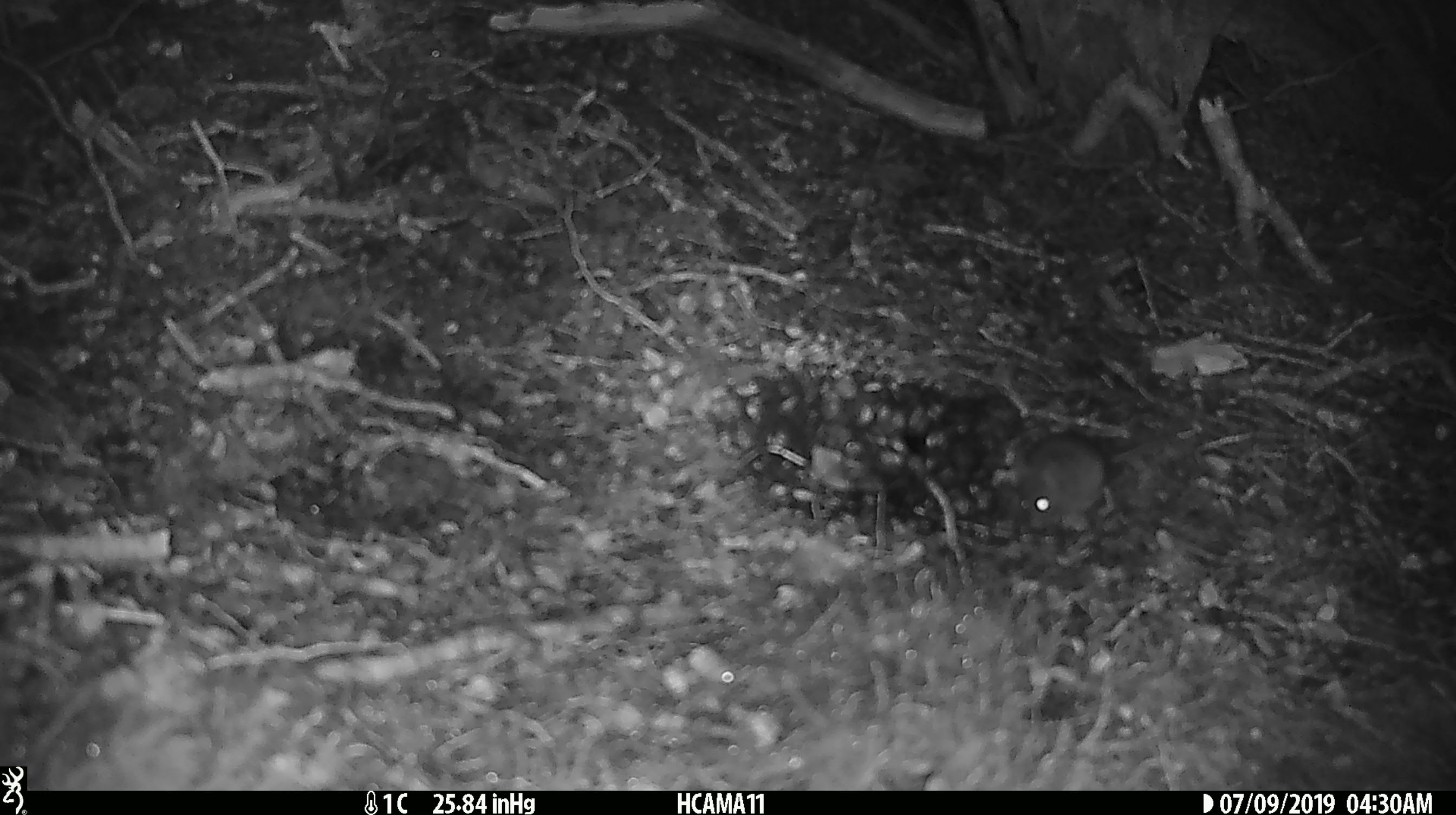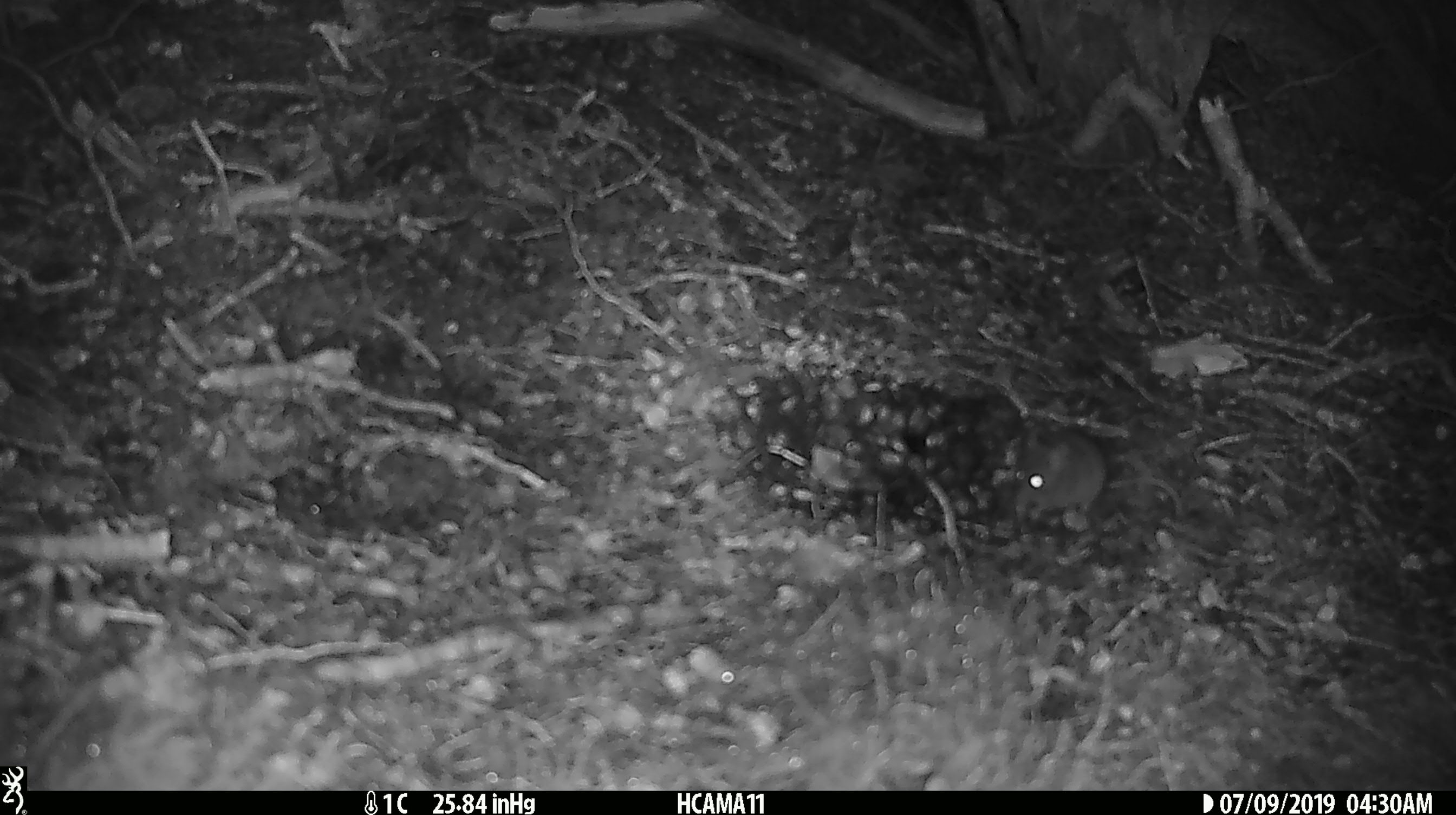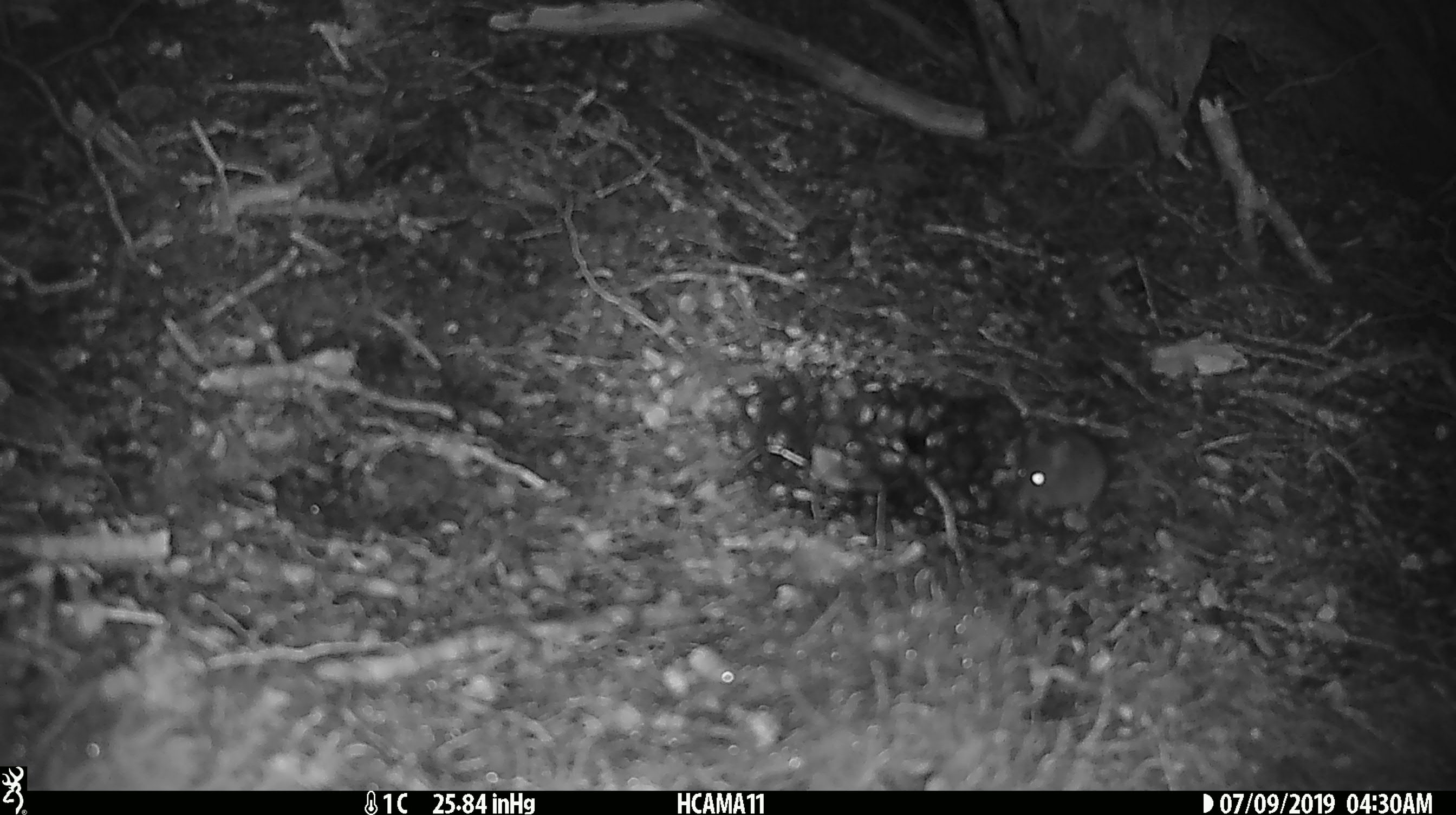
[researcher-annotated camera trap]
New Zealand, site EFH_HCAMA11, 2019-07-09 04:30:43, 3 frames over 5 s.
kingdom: Animalia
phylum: Chordata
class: Mammalia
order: Rodentia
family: Muridae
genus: Mus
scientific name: Mus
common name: mouse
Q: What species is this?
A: Mouse (Mus).